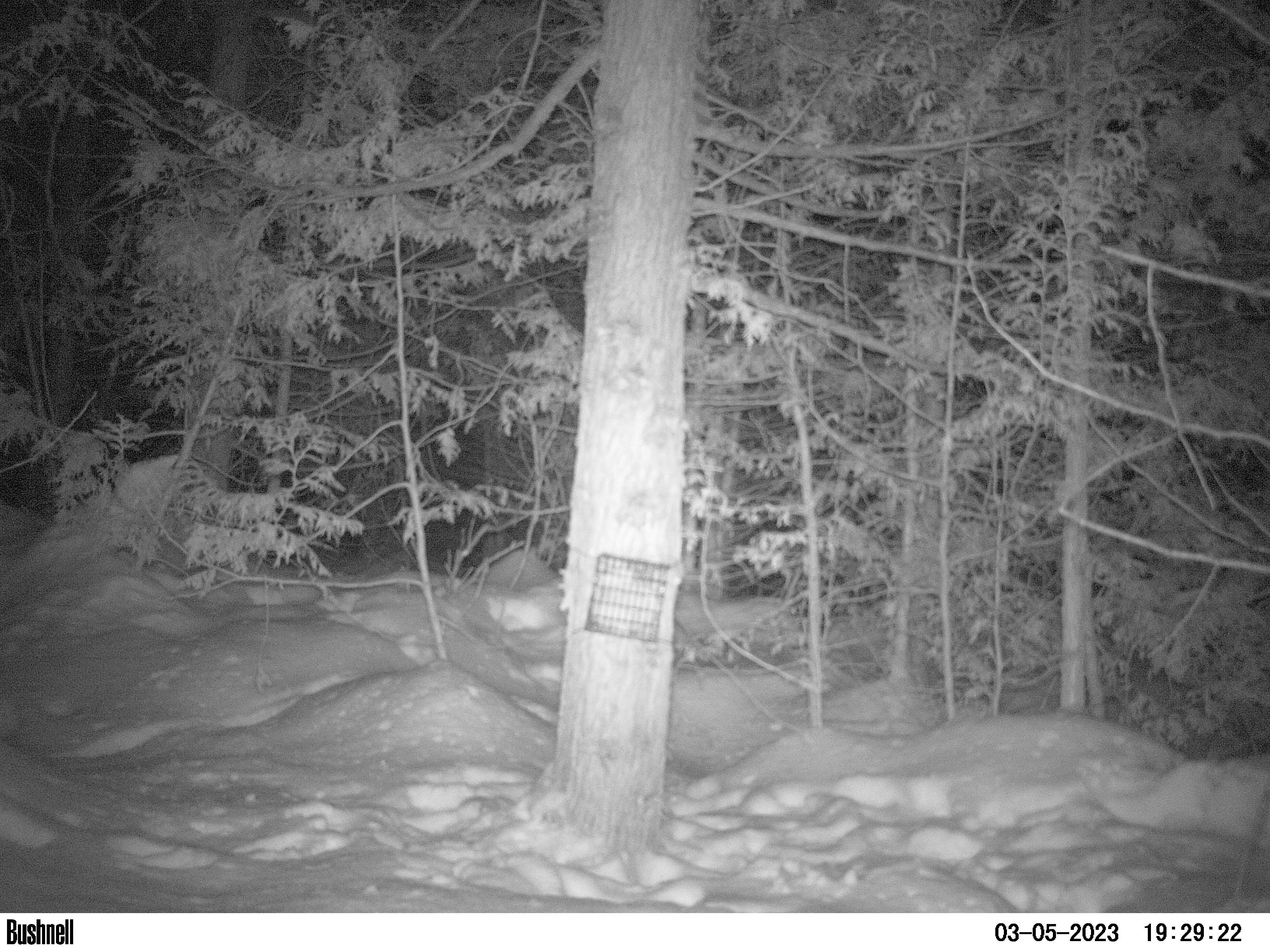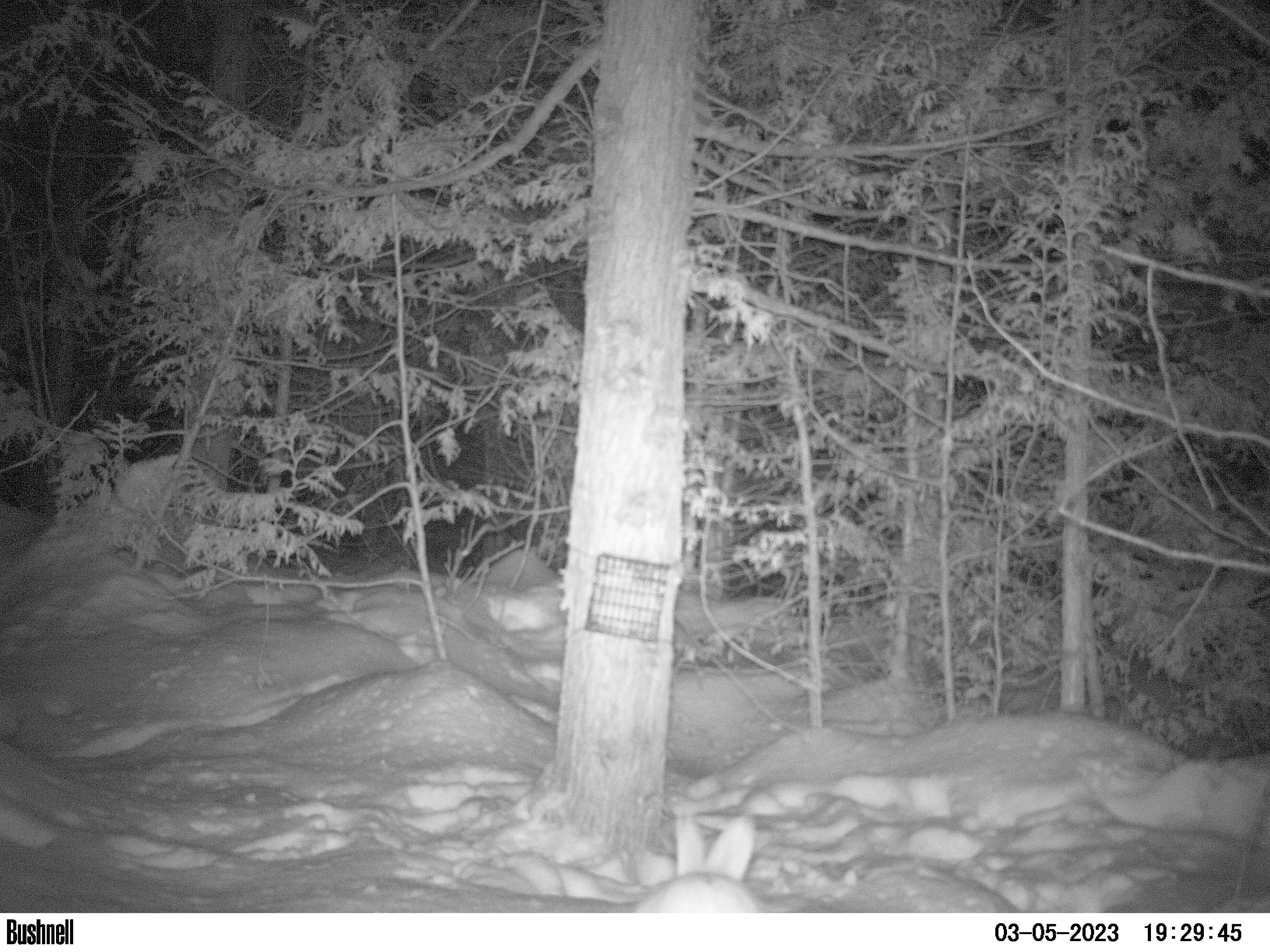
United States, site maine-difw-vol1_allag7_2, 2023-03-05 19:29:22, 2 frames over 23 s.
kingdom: Animalia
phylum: Chordata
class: Mammalia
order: Lagomorpha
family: Leporidae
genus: Lepus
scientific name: Lepus americanus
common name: snowshoe hare